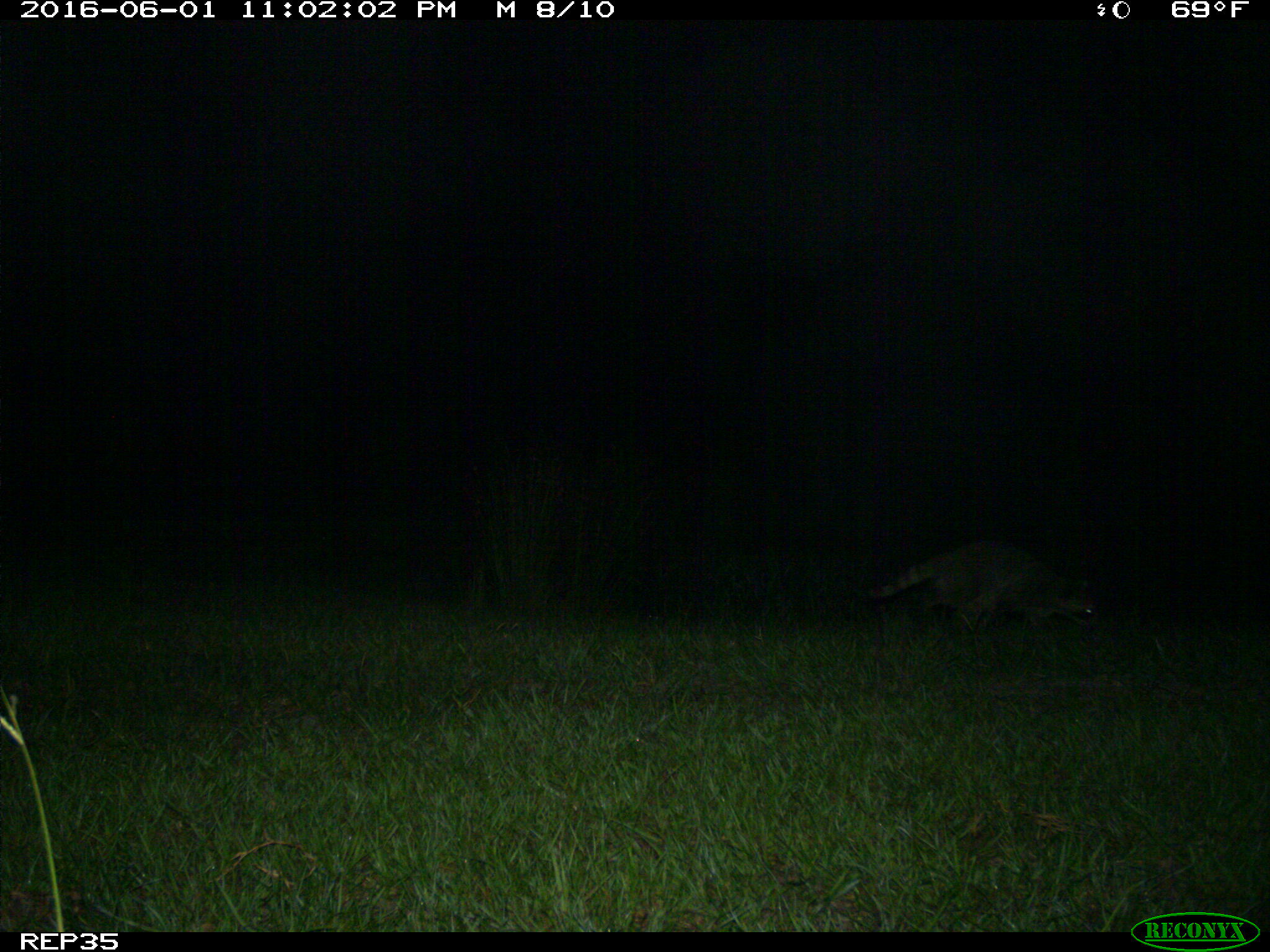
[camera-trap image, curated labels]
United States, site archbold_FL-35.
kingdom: Animalia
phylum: Chordata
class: Mammalia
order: Carnivora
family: Procyonidae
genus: Procyon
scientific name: Procyon lotor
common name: common raccoon